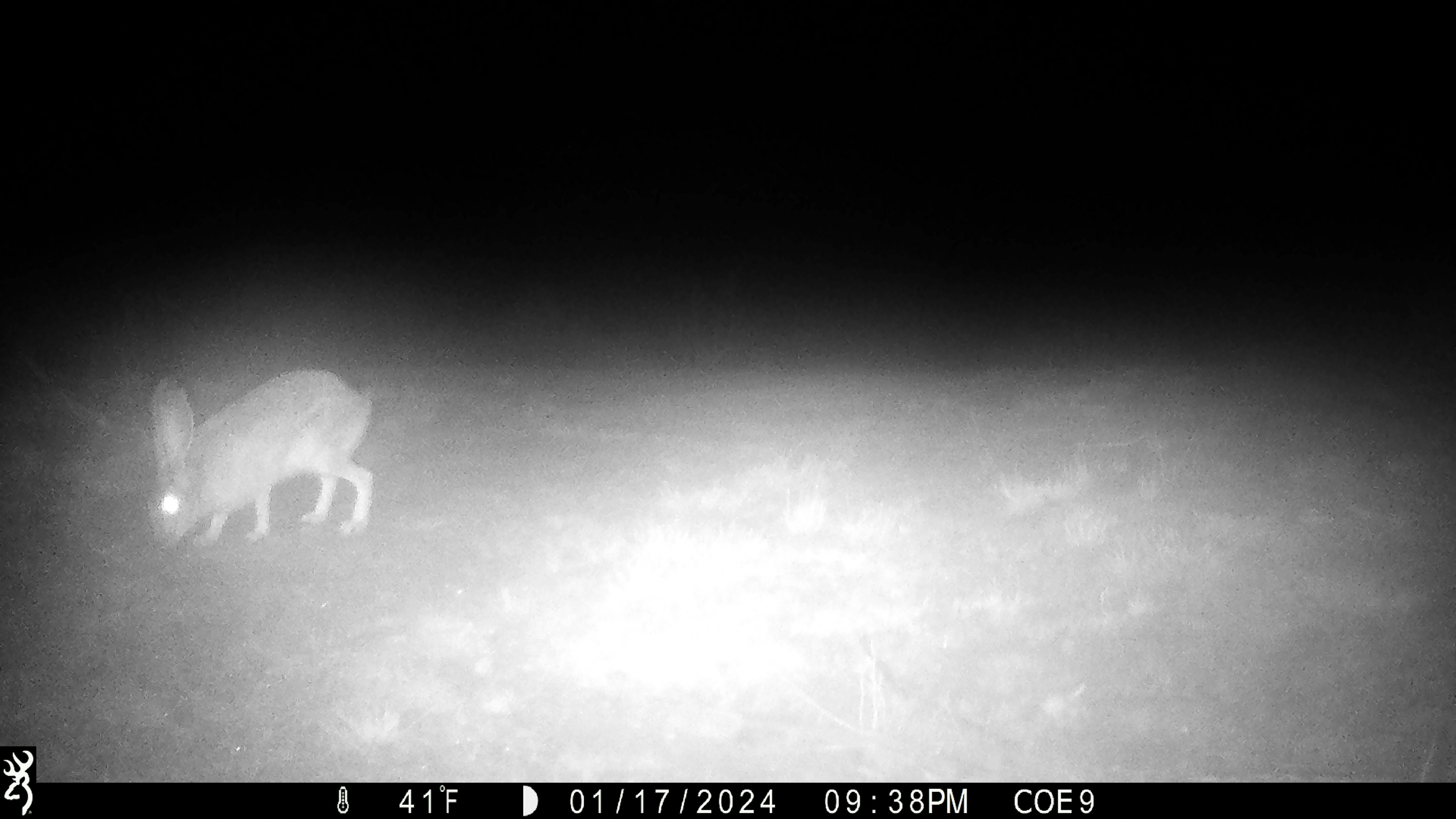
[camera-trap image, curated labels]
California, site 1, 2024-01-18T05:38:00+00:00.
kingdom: Animalia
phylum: Chordata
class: Mammalia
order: Lagomorpha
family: Leporidae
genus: Lepus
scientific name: Lepus californicus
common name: black-tailed jackrabbit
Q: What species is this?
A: Black-tailed jackrabbit (Lepus californicus).